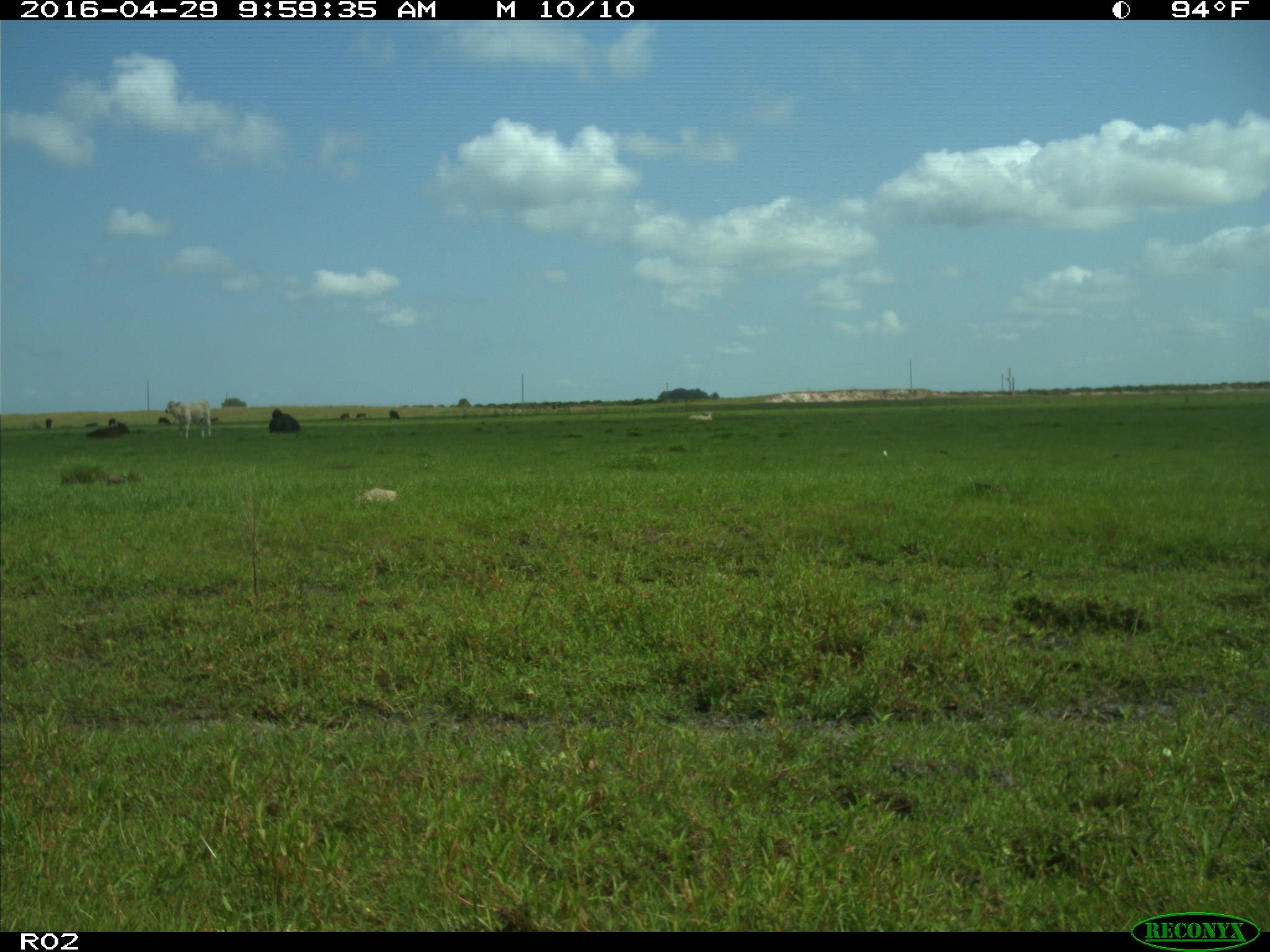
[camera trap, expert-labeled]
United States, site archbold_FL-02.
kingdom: Animalia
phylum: Chordata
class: Mammalia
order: Artiodactyla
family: Bovidae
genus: Bos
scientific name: Bos taurus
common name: domestic cow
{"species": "Bos taurus (domestic cow)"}